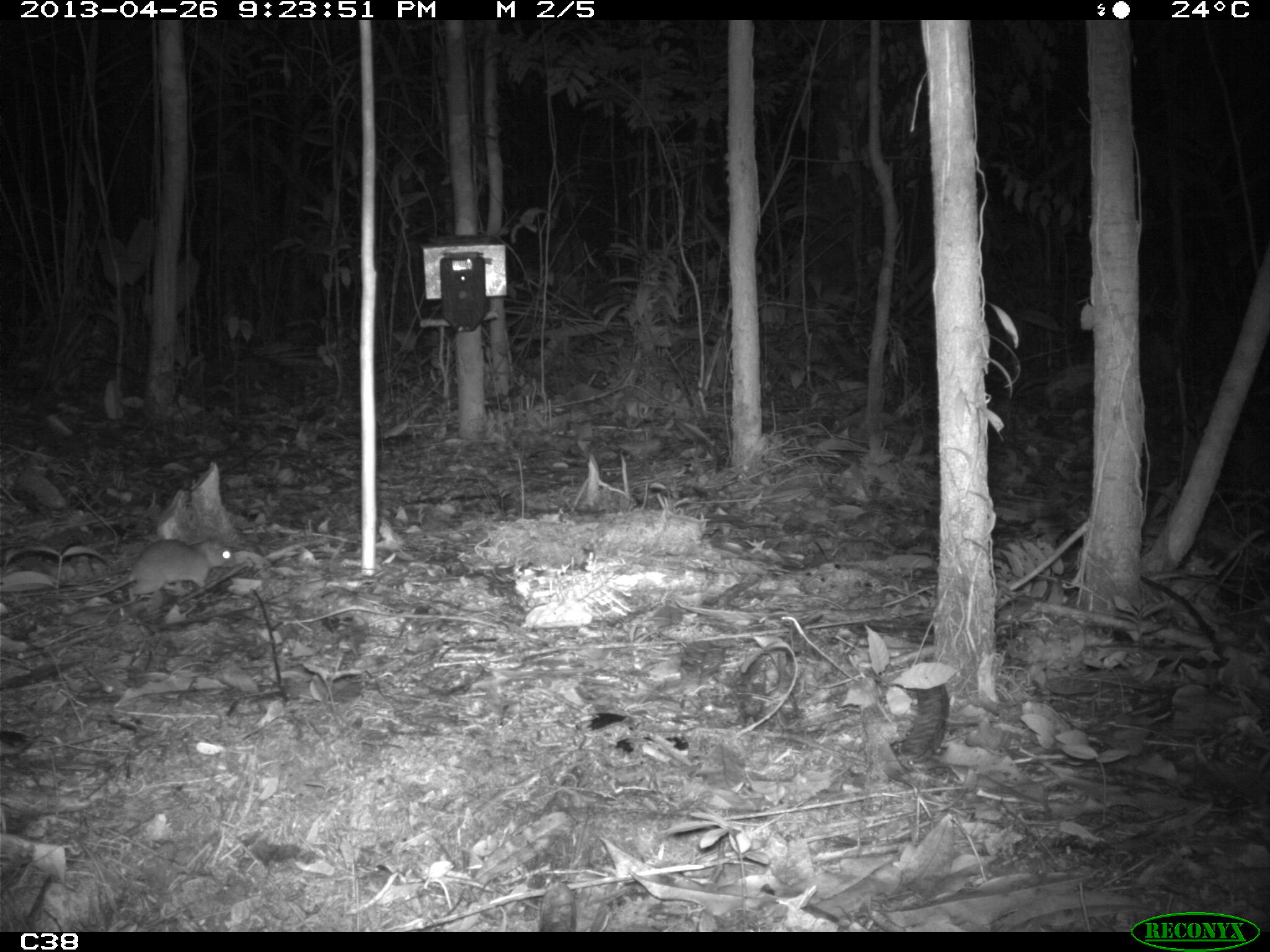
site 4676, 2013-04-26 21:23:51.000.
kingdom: Animalia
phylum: Chordata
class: Mammalia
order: Rodentia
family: Muridae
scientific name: Muridae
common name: mice, rats, and gerbils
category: unknown mouse or rat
Unknown mouse or rat (mice, rats, and gerbils) (Muridae), count 1, age adult.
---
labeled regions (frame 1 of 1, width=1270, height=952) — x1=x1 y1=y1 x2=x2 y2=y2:
unknown mouse or rat: x1=45 y1=536 x2=237 y2=605